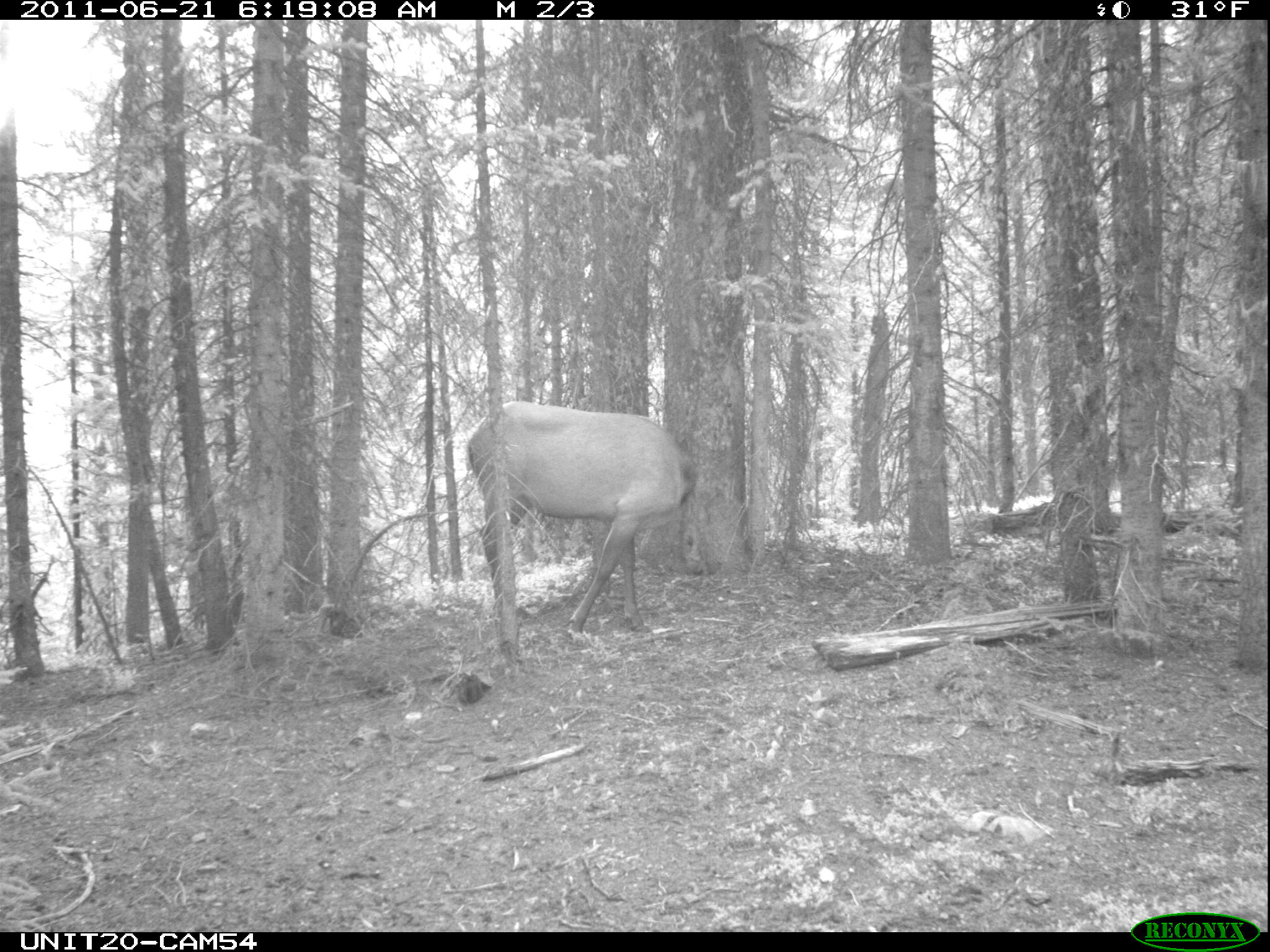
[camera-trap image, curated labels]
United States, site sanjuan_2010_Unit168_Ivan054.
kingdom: Animalia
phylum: Chordata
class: Mammalia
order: Artiodactyla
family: Cervidae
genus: Cervus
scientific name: Cervus elaphus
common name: red deer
Cervus elaphus (red deer).